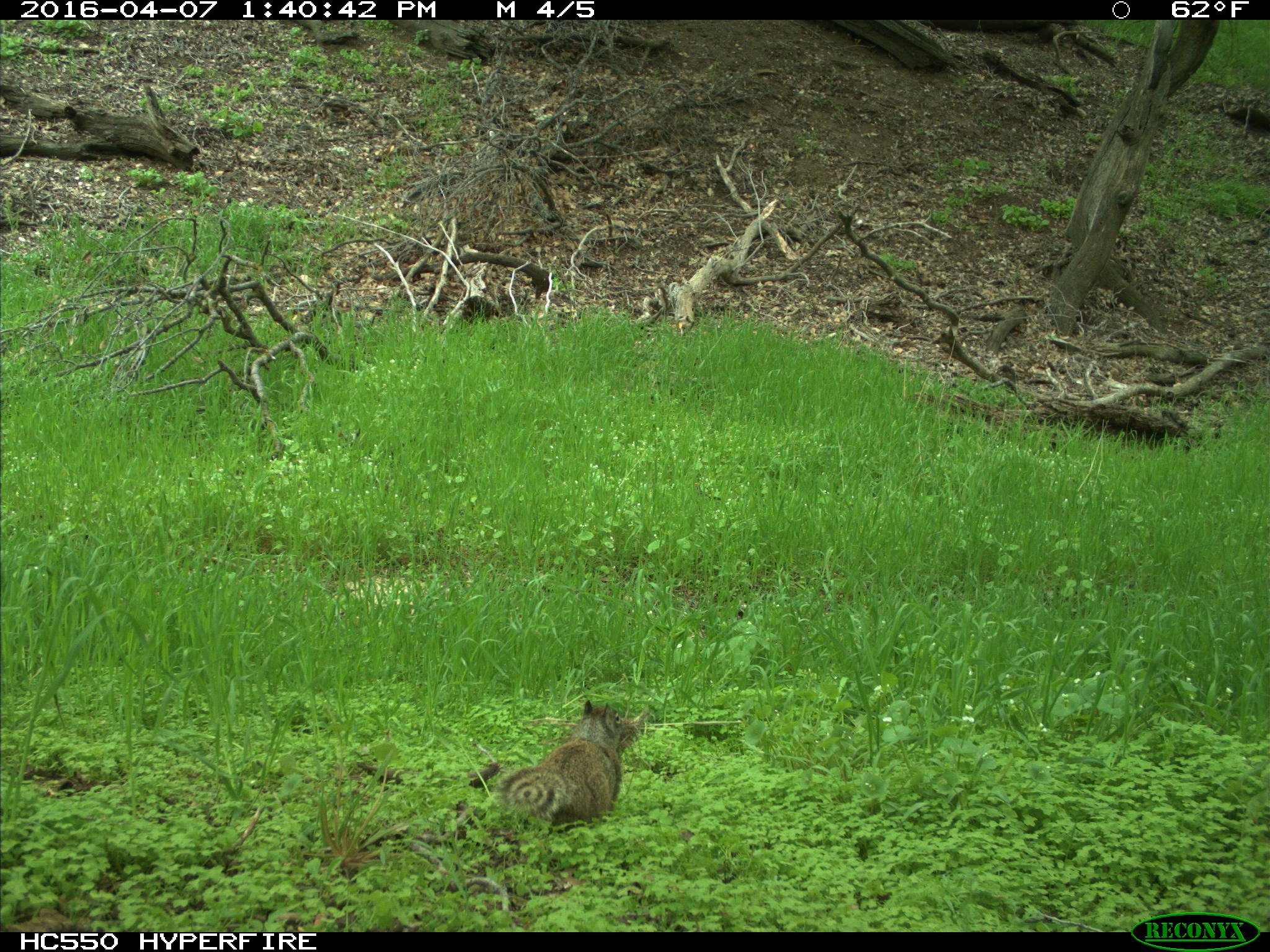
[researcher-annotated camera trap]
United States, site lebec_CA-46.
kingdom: Animalia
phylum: Chordata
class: Mammalia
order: Rodentia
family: Sciuridae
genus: Otospermophilus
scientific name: Otospermophilus beecheyi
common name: california ground squirrel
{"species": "Otospermophilus beecheyi (california ground squirrel)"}